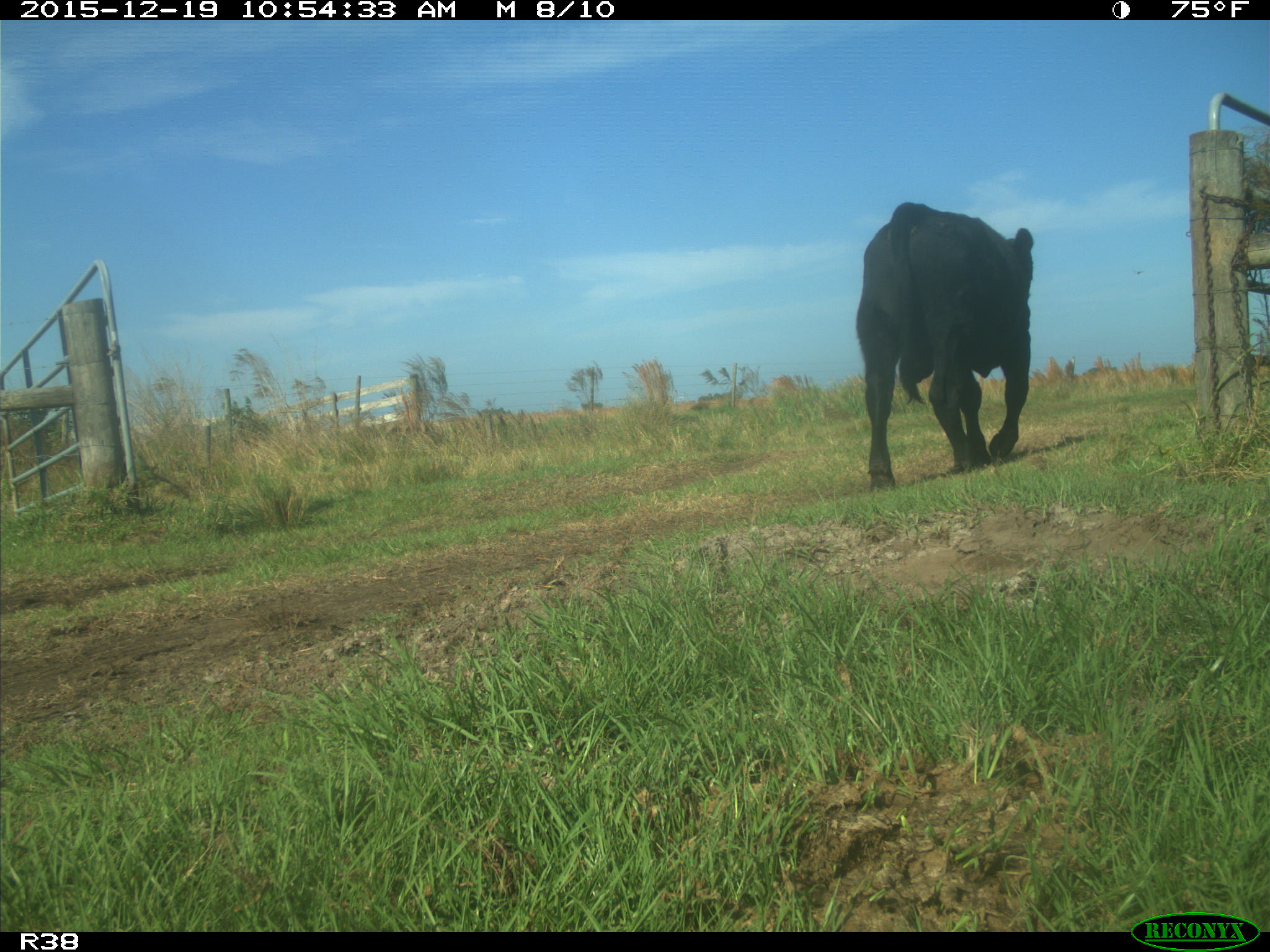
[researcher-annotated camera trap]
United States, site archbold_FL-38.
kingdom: Animalia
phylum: Chordata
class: Mammalia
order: Artiodactyla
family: Bovidae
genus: Bos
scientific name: Bos taurus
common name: domestic cow